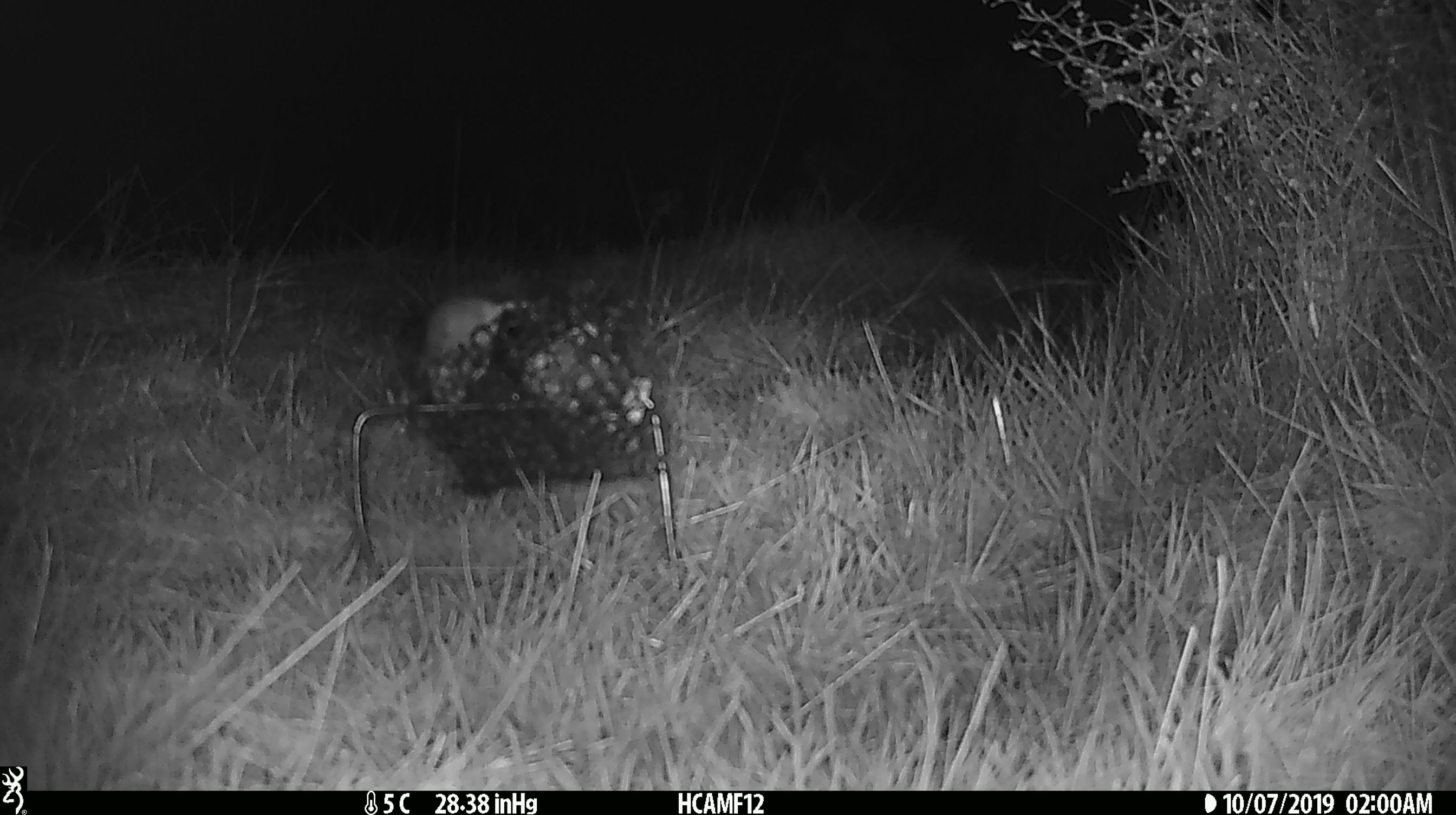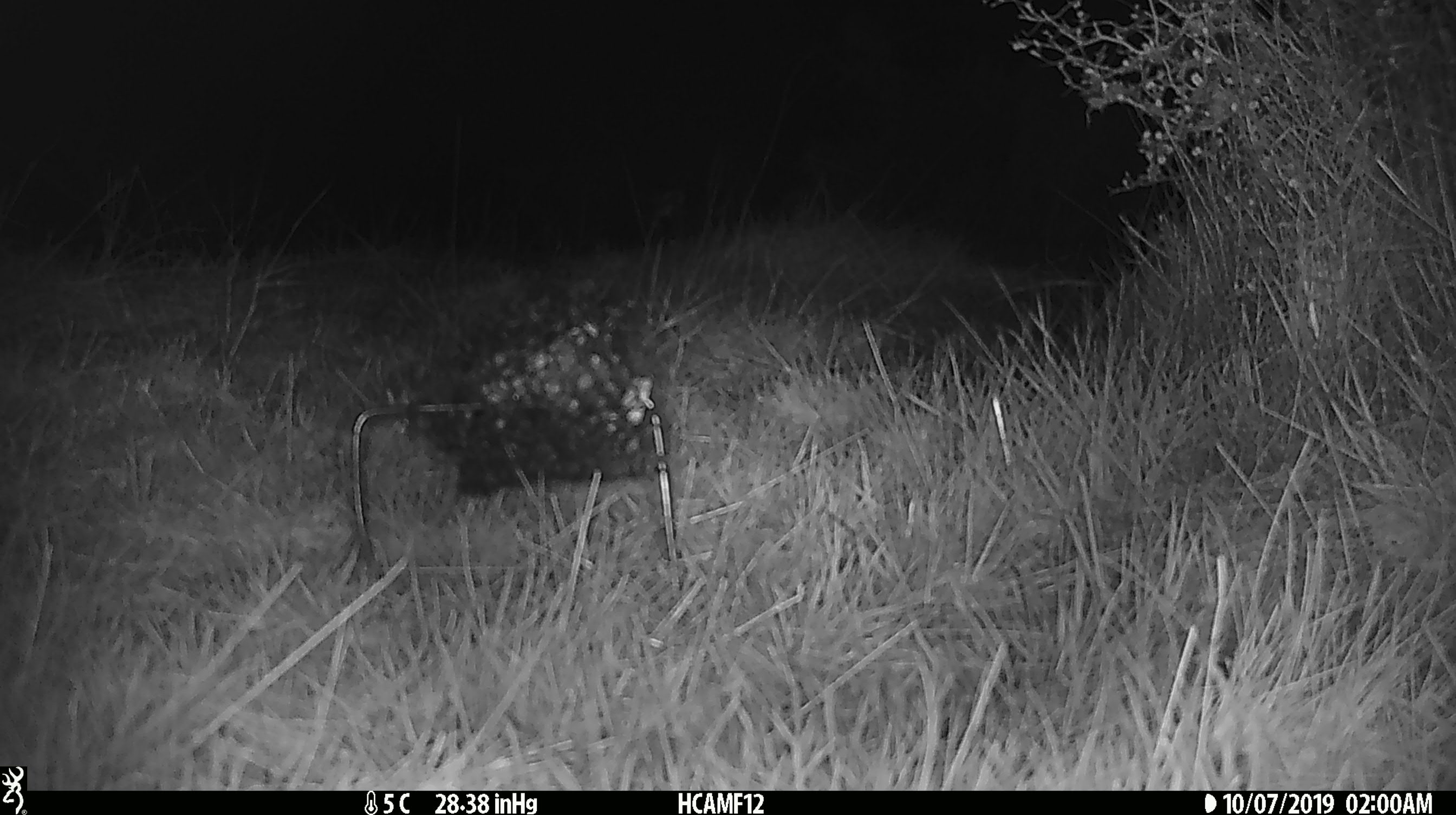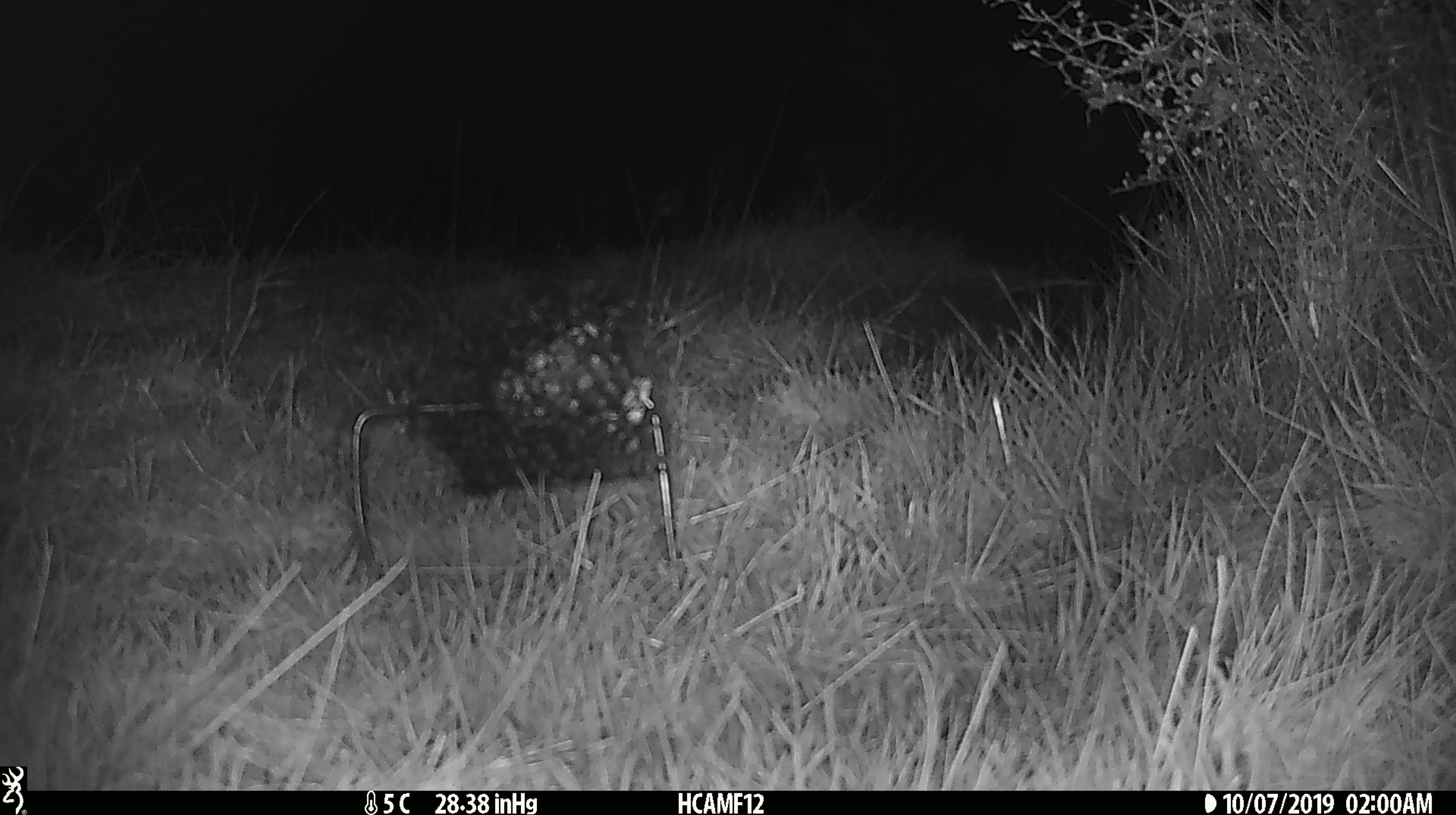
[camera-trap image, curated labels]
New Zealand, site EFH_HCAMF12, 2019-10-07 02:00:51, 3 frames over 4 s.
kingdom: Animalia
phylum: Chordata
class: Mammalia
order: Rodentia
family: Muridae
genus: Mus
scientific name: Mus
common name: mouse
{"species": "mouse (Mus)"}